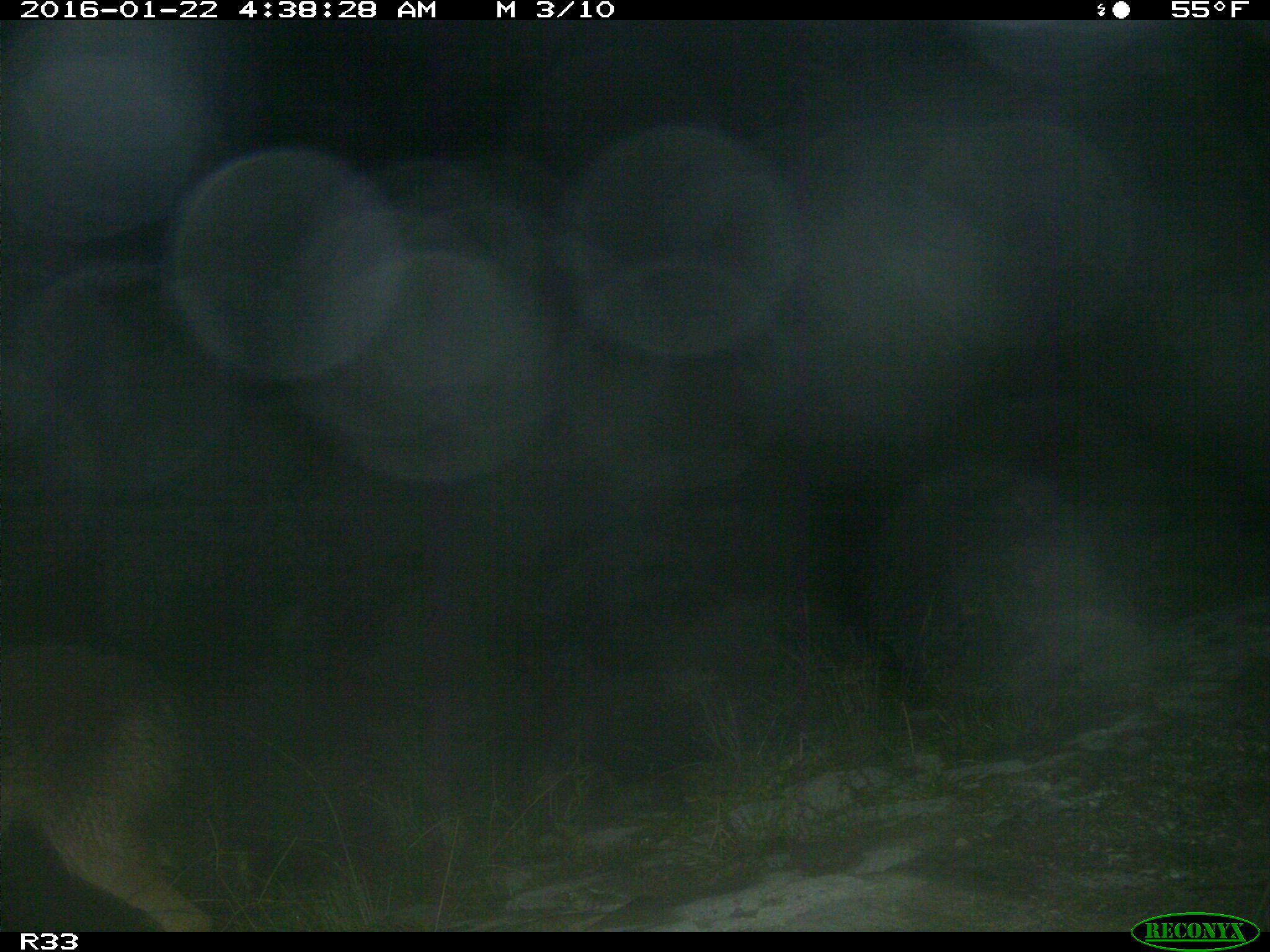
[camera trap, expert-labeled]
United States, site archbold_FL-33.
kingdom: Animalia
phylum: Chordata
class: Mammalia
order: Carnivora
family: Canidae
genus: Canis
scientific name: Canis latrans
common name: coyote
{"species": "Canis latrans (coyote)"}